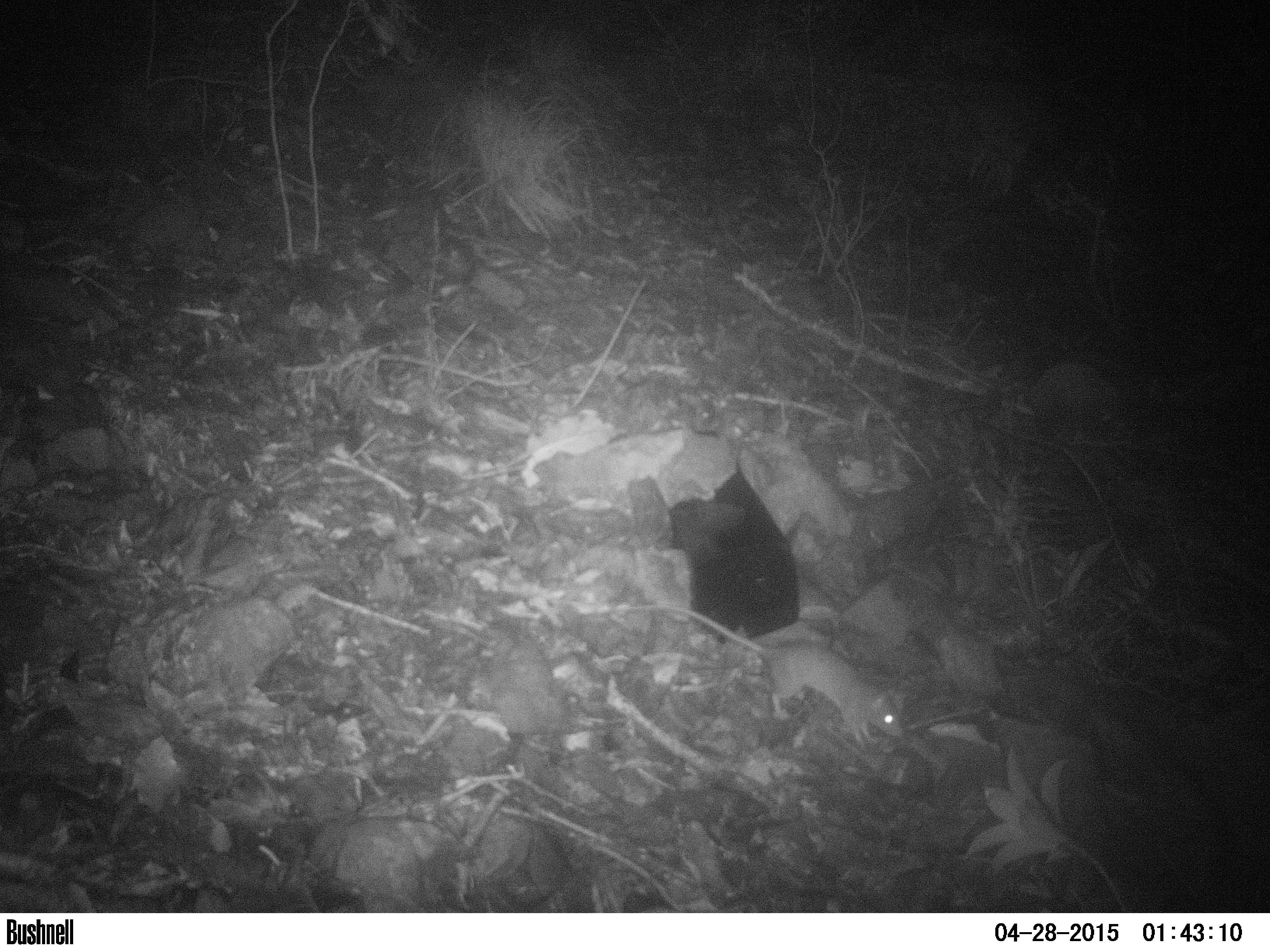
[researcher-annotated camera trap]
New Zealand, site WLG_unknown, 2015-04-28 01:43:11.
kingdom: Animalia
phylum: Chordata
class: Mammalia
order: Rodentia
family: Muridae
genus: Rattus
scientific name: Rattus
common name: rat